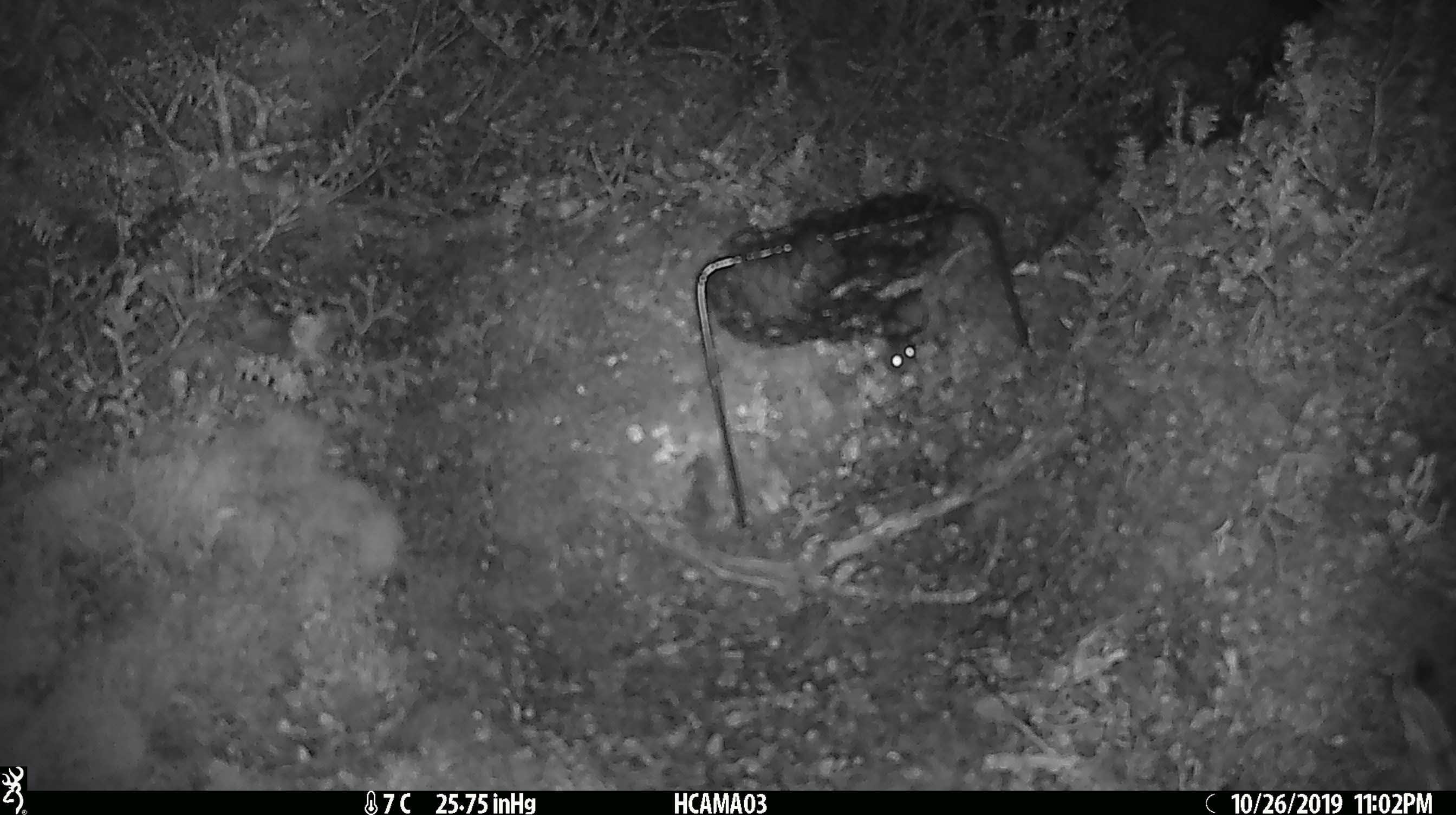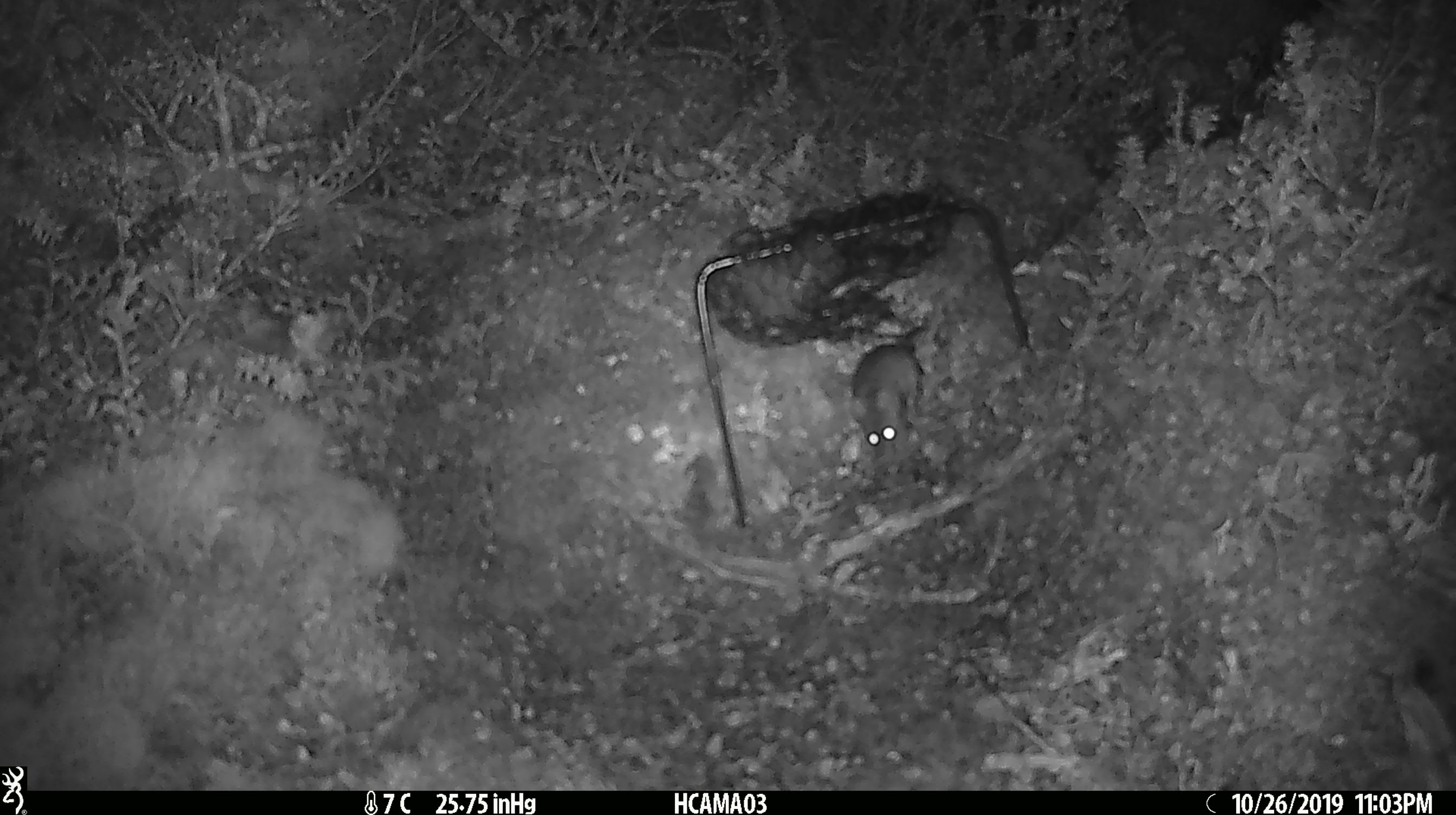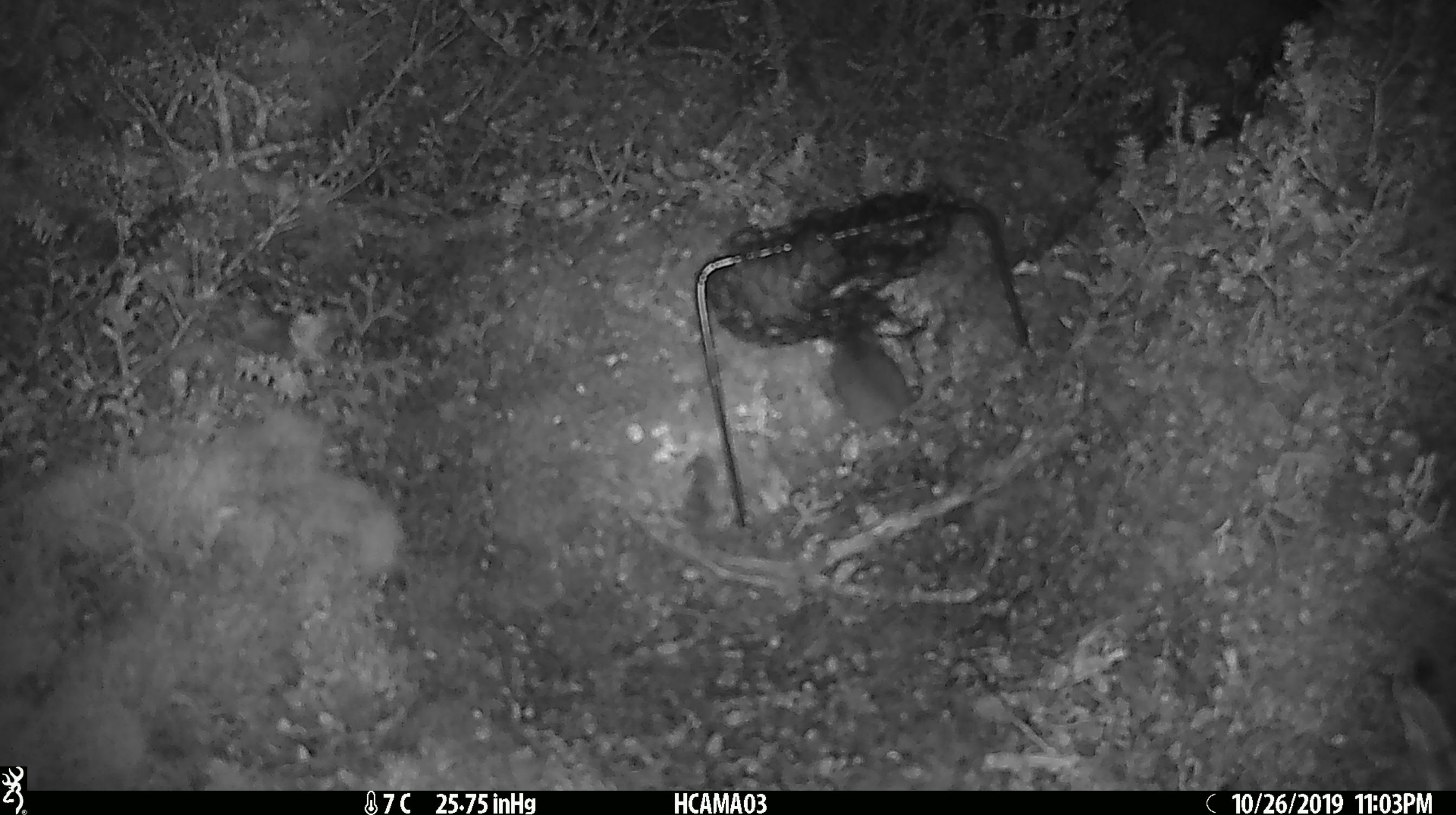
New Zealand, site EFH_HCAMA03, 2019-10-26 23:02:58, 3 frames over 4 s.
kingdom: Animalia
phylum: Chordata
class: Mammalia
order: Rodentia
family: Muridae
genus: Mus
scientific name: Mus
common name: mouse